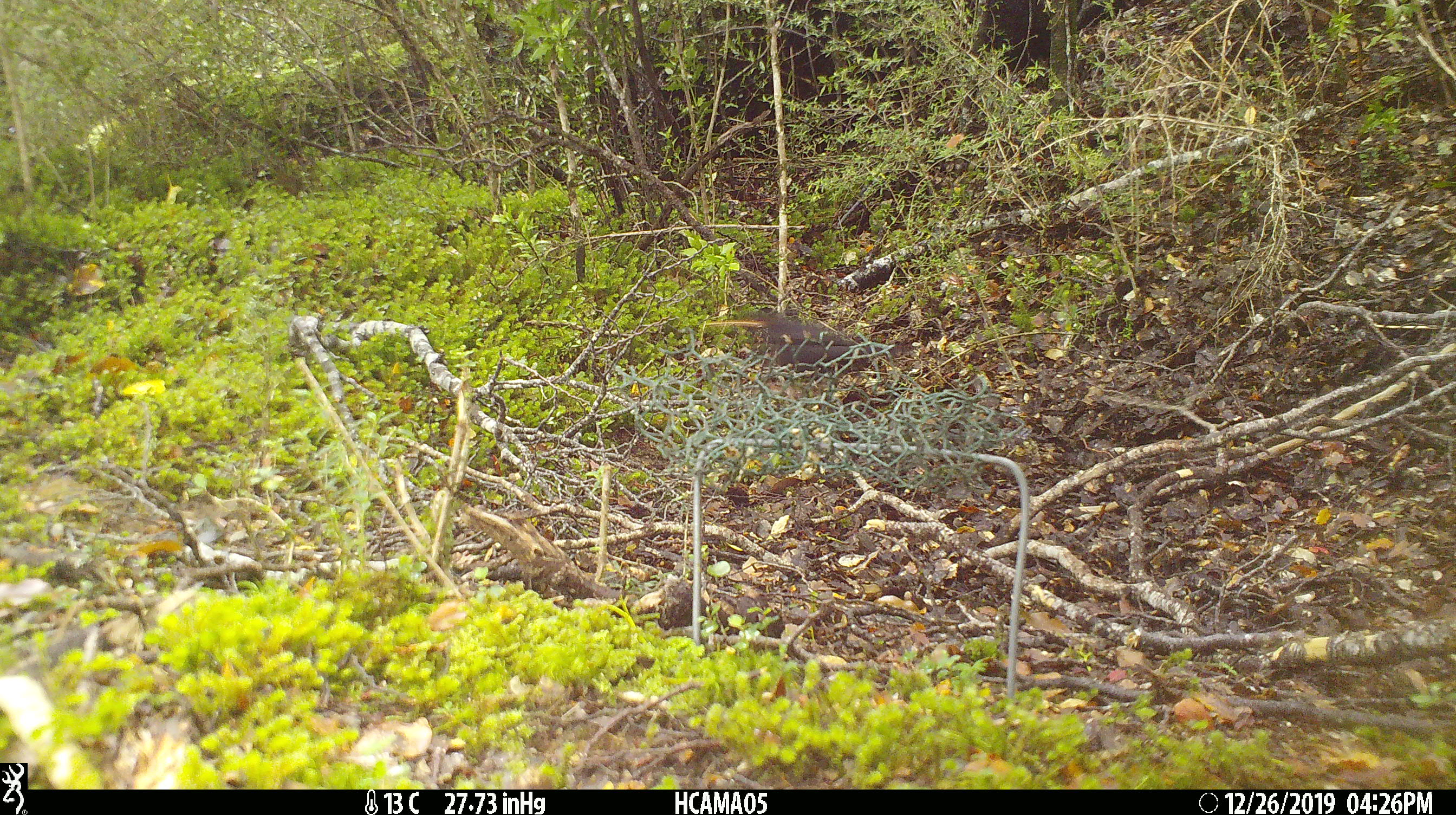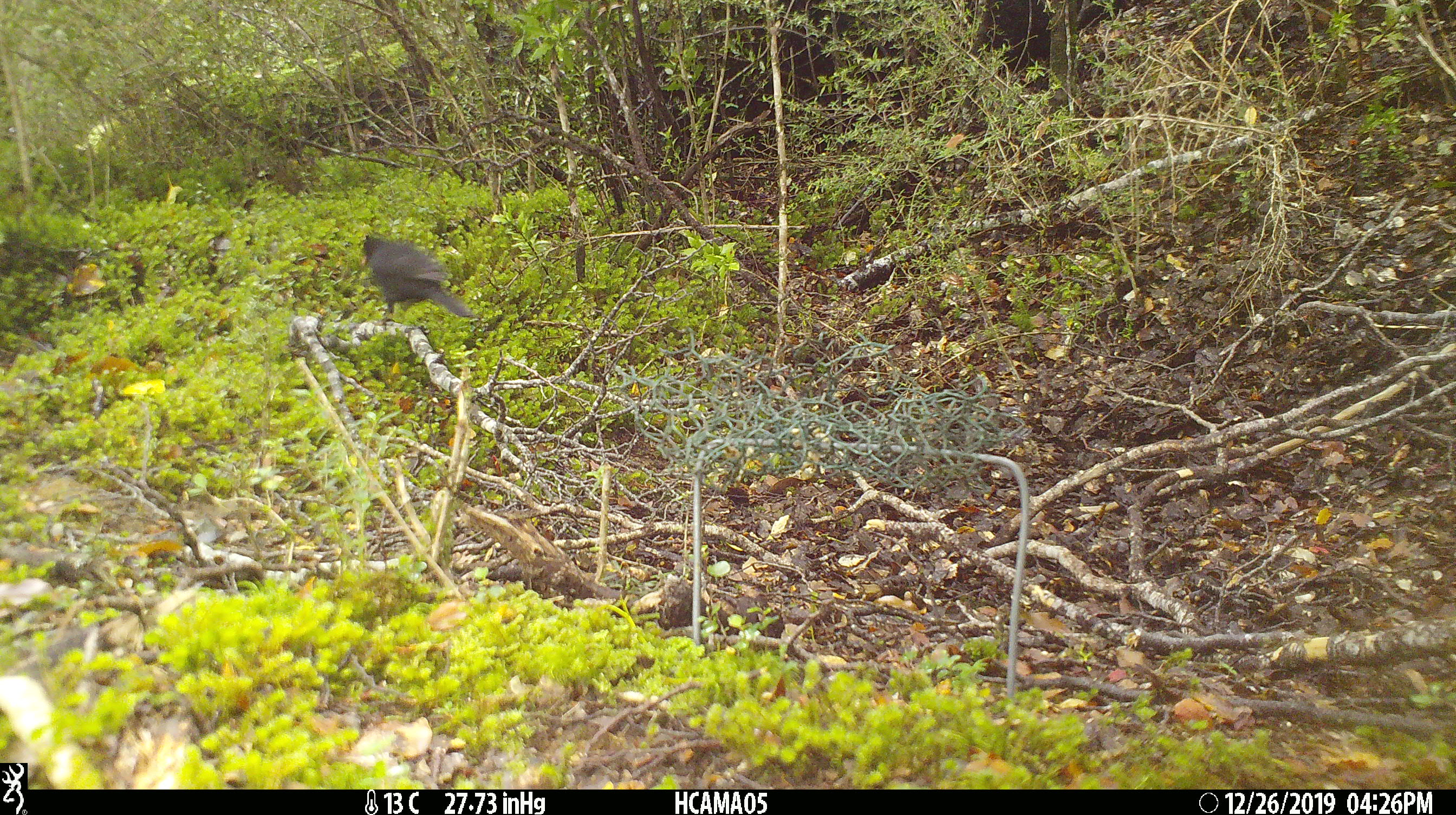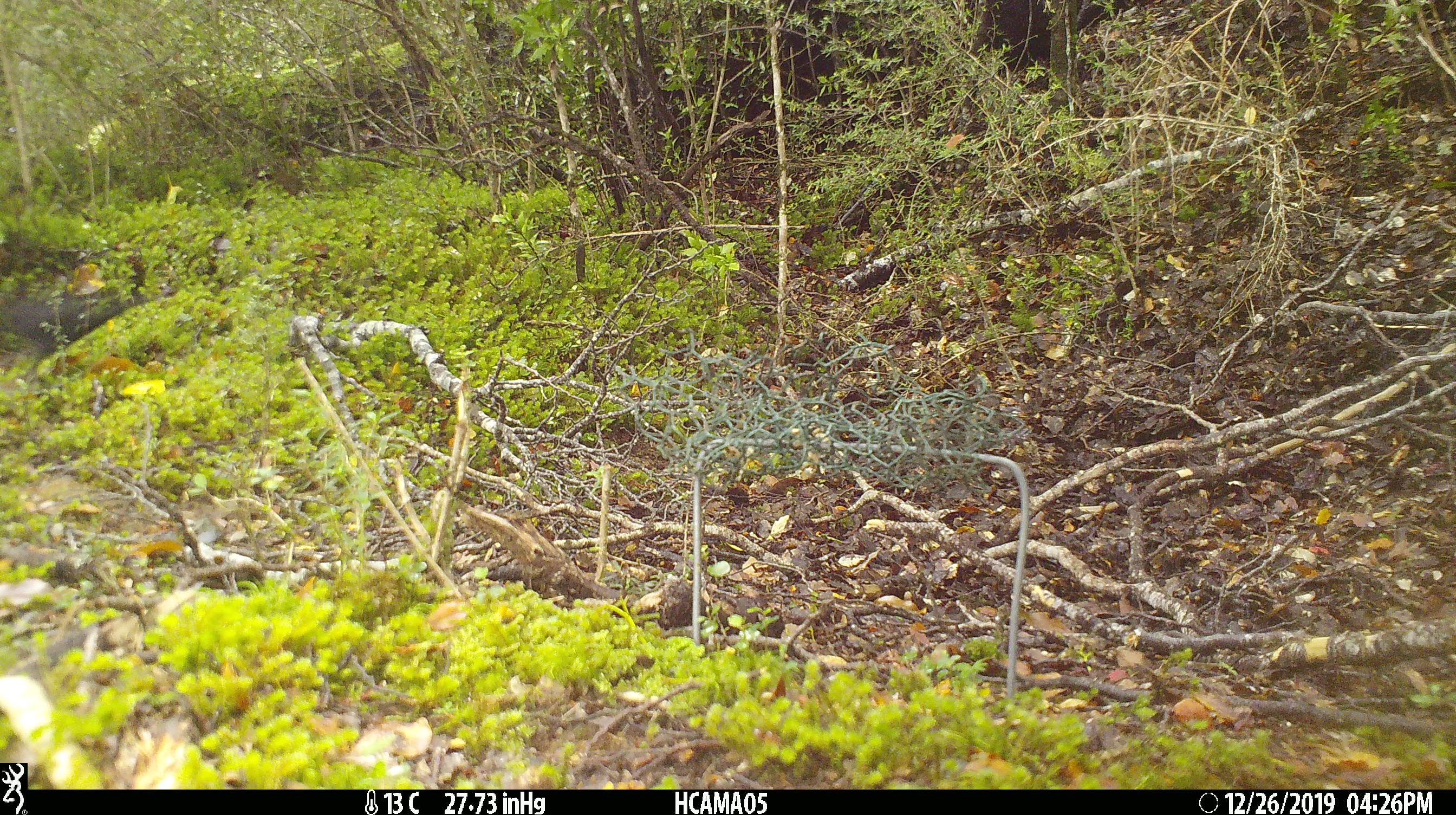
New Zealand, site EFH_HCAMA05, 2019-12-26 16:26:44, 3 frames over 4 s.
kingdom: Animalia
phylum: Chordata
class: Aves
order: Passeriformes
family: Turdidae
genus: Turdus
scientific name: Turdus merula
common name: eurasian blackbird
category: blackbird